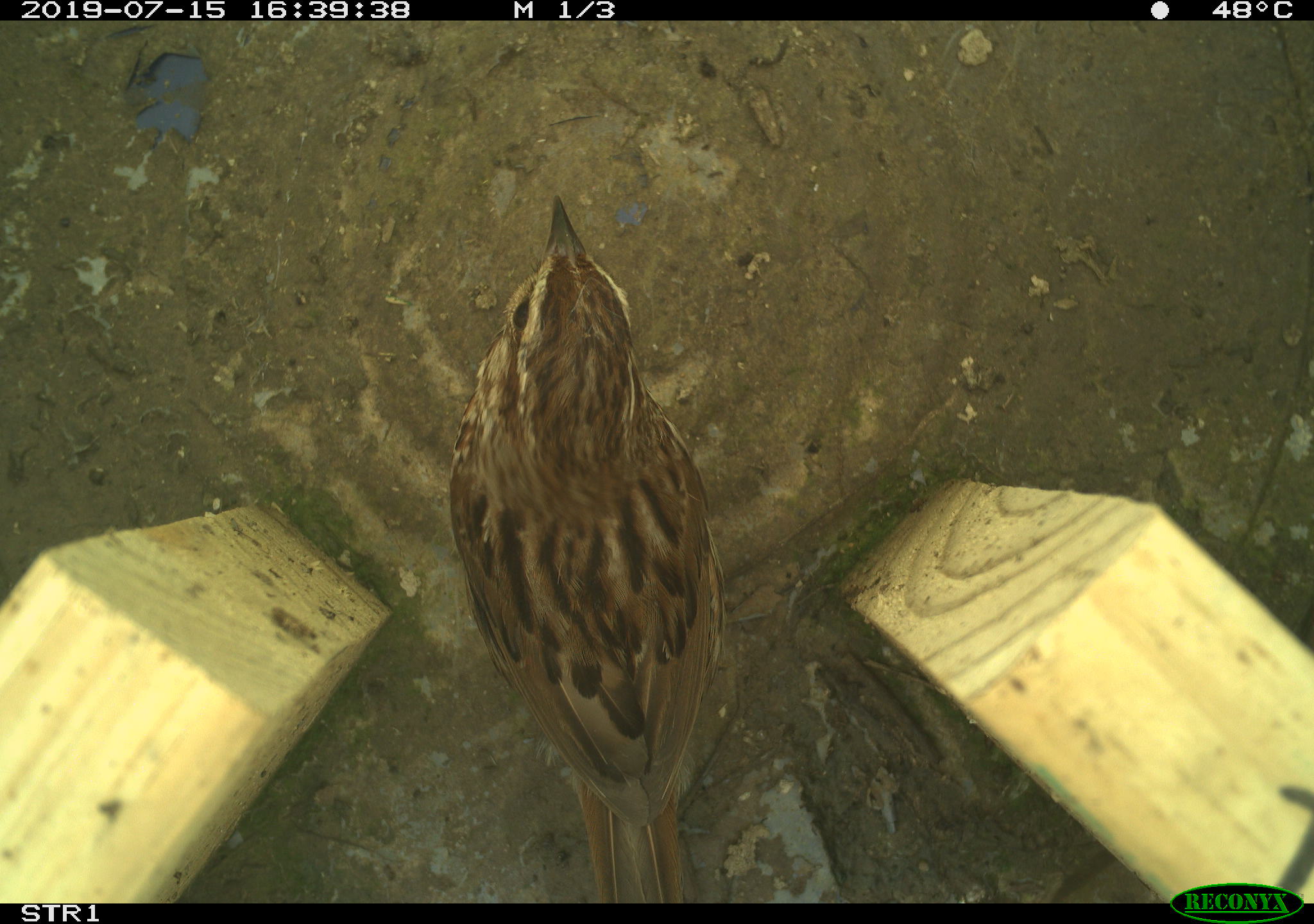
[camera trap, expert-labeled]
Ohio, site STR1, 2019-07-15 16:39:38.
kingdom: Animalia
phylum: Chordata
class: Aves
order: Passeriformes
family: Passerellidae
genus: Melospiza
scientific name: Melospiza melodia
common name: song sparrow